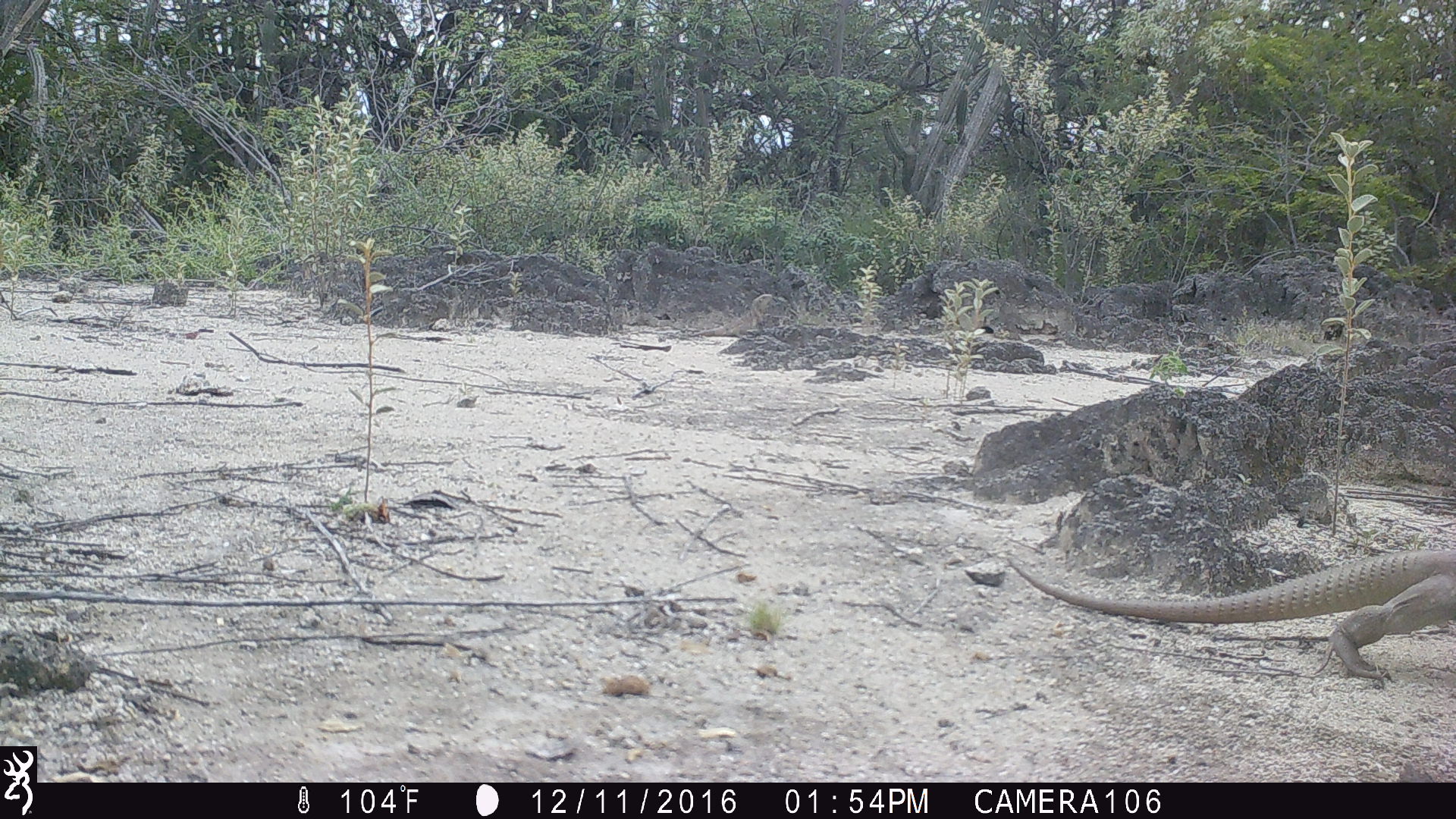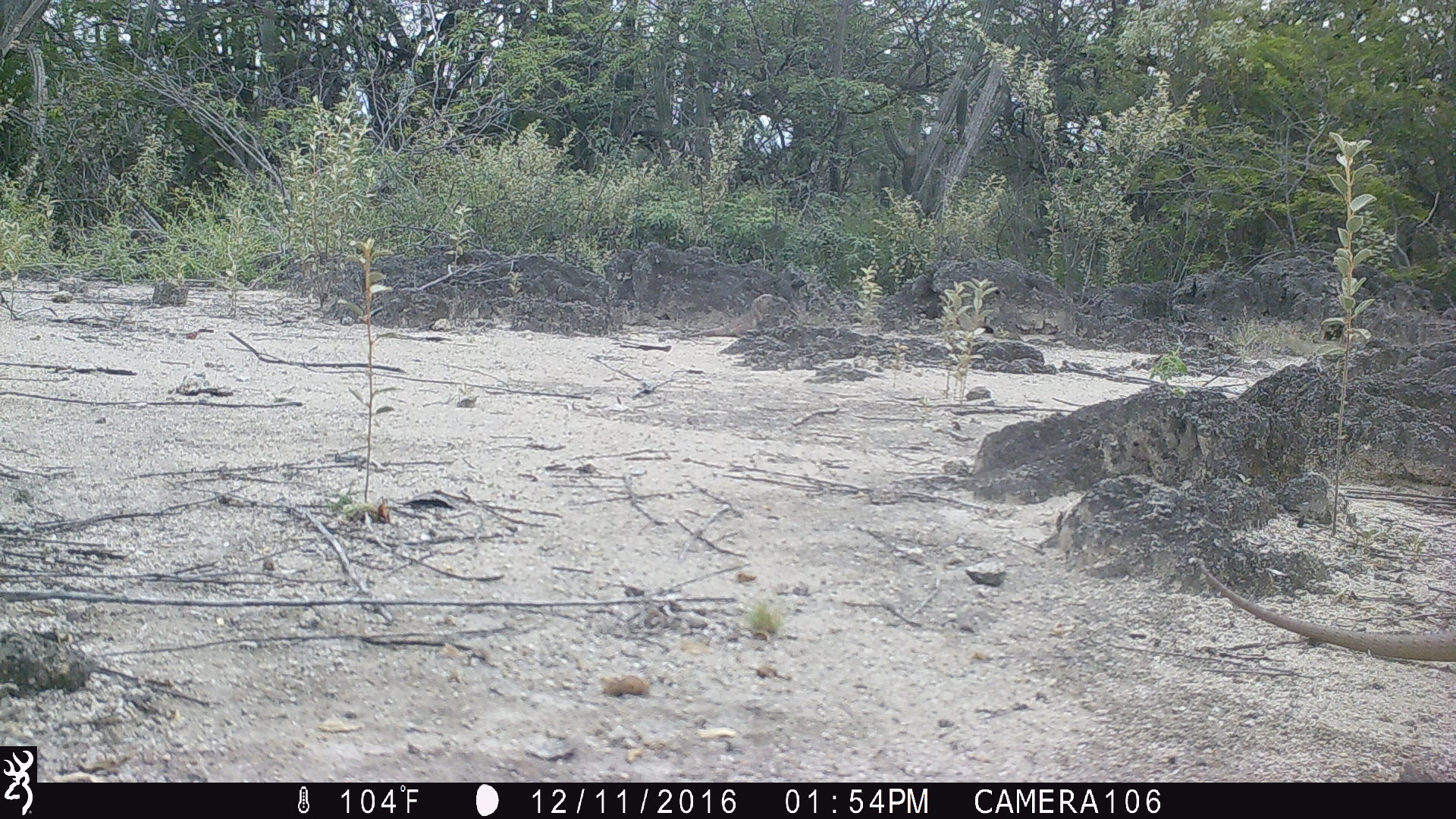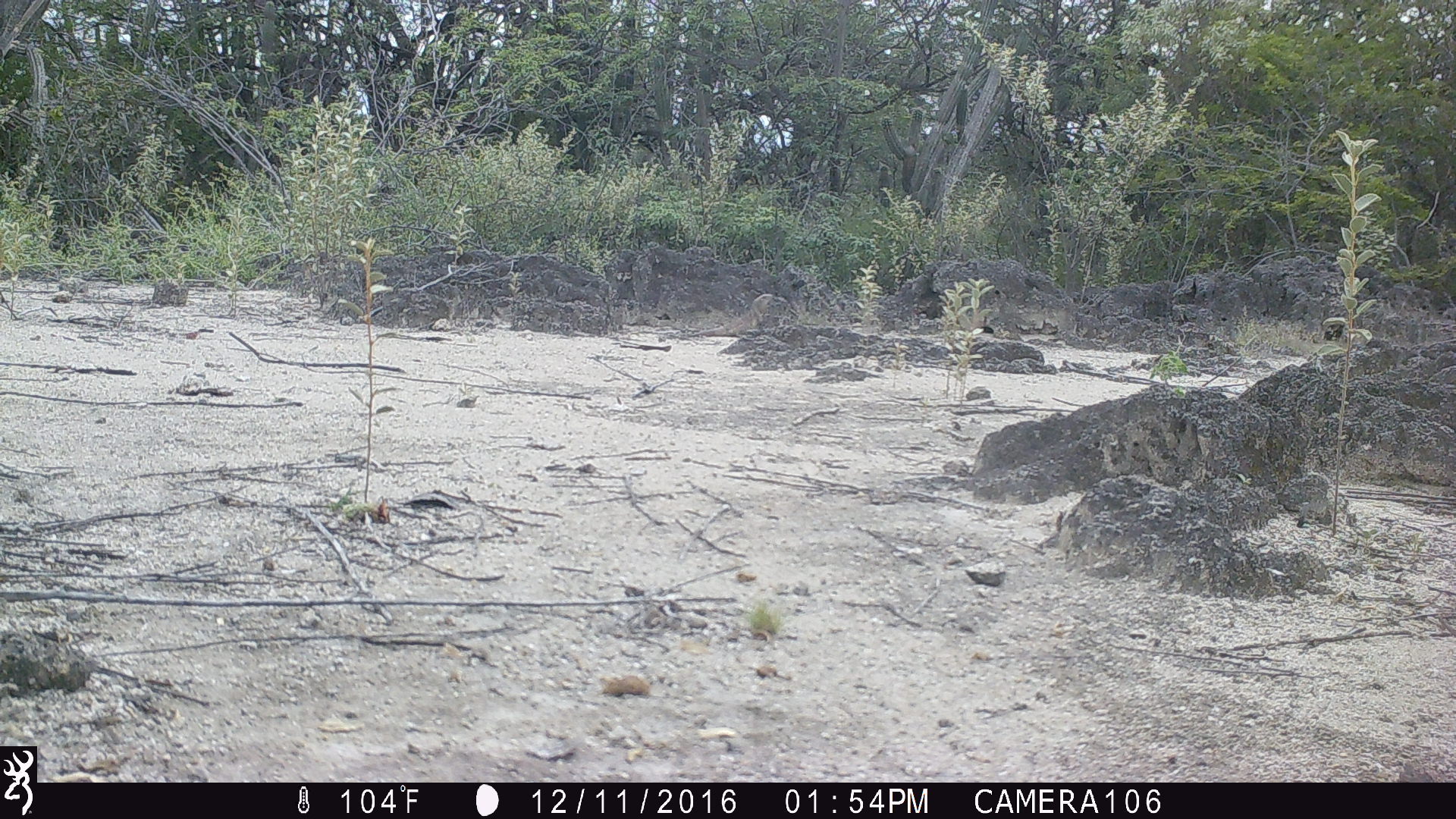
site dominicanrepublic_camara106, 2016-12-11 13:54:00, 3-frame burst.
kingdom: Animalia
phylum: Chordata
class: Reptilia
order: Squamata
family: Iguanidae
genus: Iguana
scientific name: Iguana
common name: typical iguanas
Iguana (typical iguanas).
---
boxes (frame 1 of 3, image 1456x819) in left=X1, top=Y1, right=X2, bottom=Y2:
iguana: left=1000, top=535, right=1456, bottom=683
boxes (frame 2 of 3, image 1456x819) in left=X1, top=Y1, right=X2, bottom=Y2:
iguana: left=1192, top=560, right=1452, bottom=660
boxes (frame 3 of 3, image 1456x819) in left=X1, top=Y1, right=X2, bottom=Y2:
iguana: left=678, top=287, right=773, bottom=338